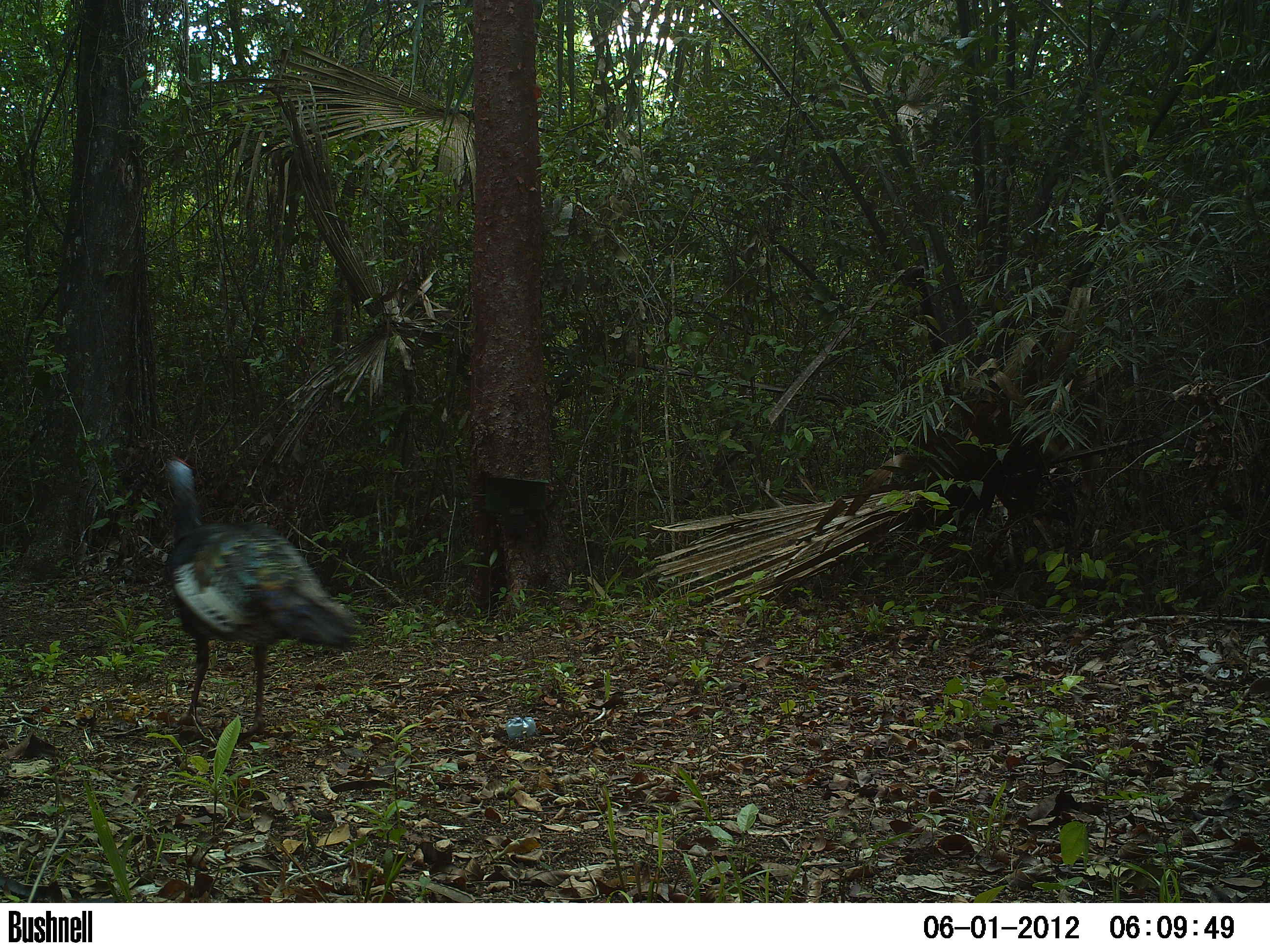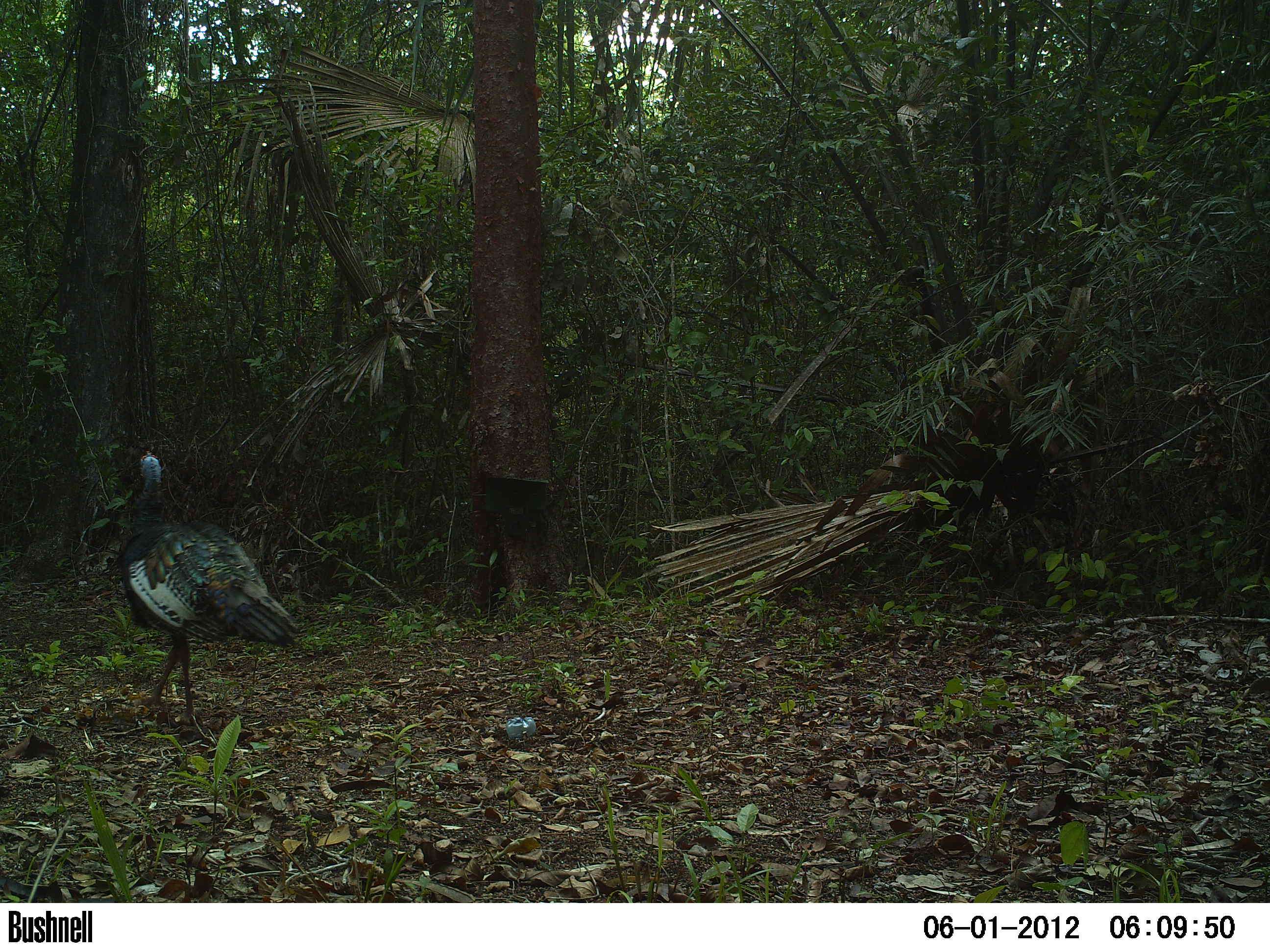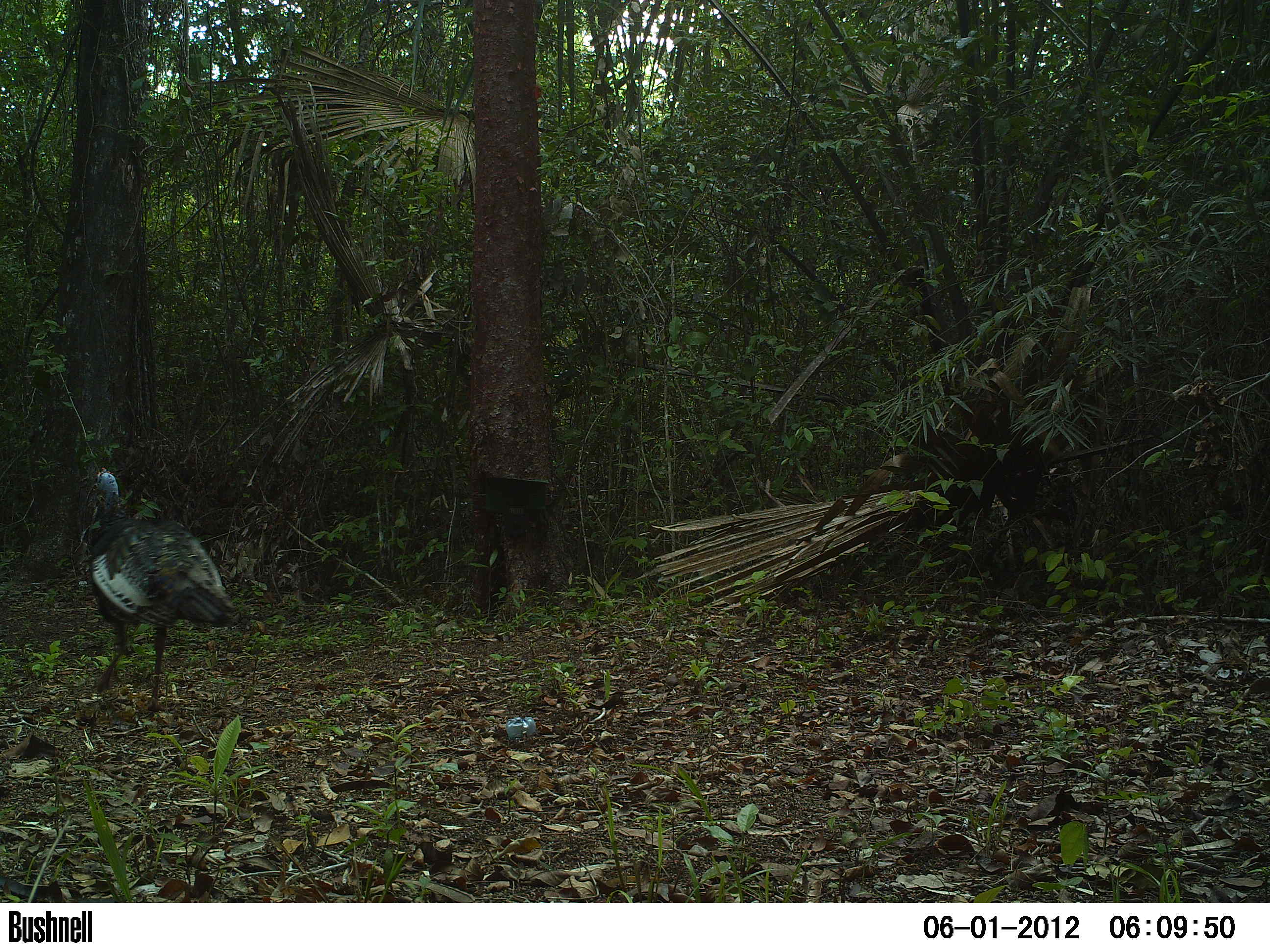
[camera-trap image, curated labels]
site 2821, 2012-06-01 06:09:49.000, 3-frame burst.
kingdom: Animalia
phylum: Chordata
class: Aves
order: Galliformes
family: Phasianidae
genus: Meleagris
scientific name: Meleagris ocellata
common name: ocellated turkey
Meleagris ocellata (ocellated turkey), count 1, age adult.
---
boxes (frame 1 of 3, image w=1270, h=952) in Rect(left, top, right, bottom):
meleagris ocellata: Rect(159, 453, 359, 738)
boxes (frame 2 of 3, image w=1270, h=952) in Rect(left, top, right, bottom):
meleagris ocellata: Rect(116, 450, 301, 724)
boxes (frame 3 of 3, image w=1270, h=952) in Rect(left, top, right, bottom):
meleagris ocellata: Rect(86, 467, 238, 712)